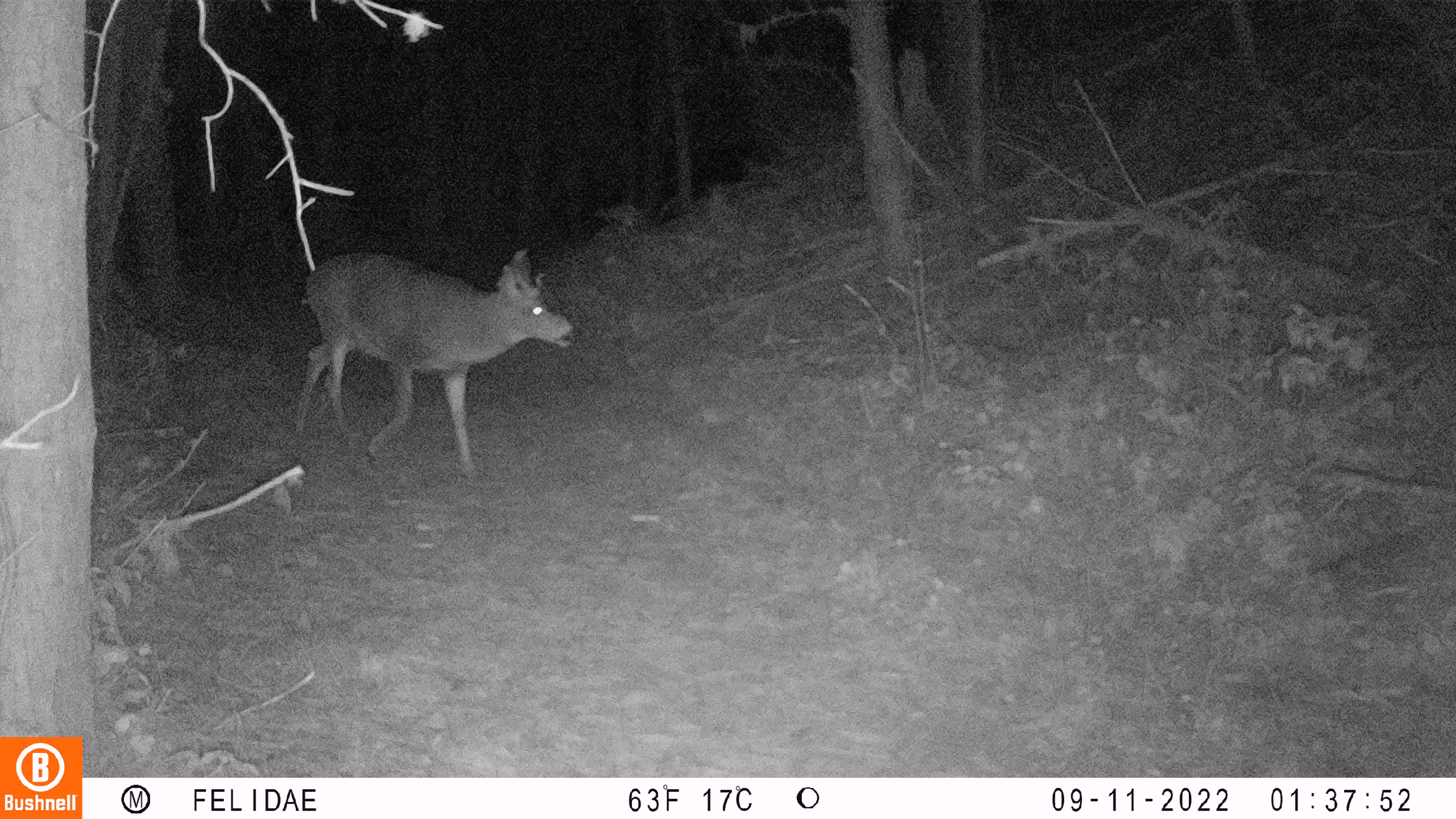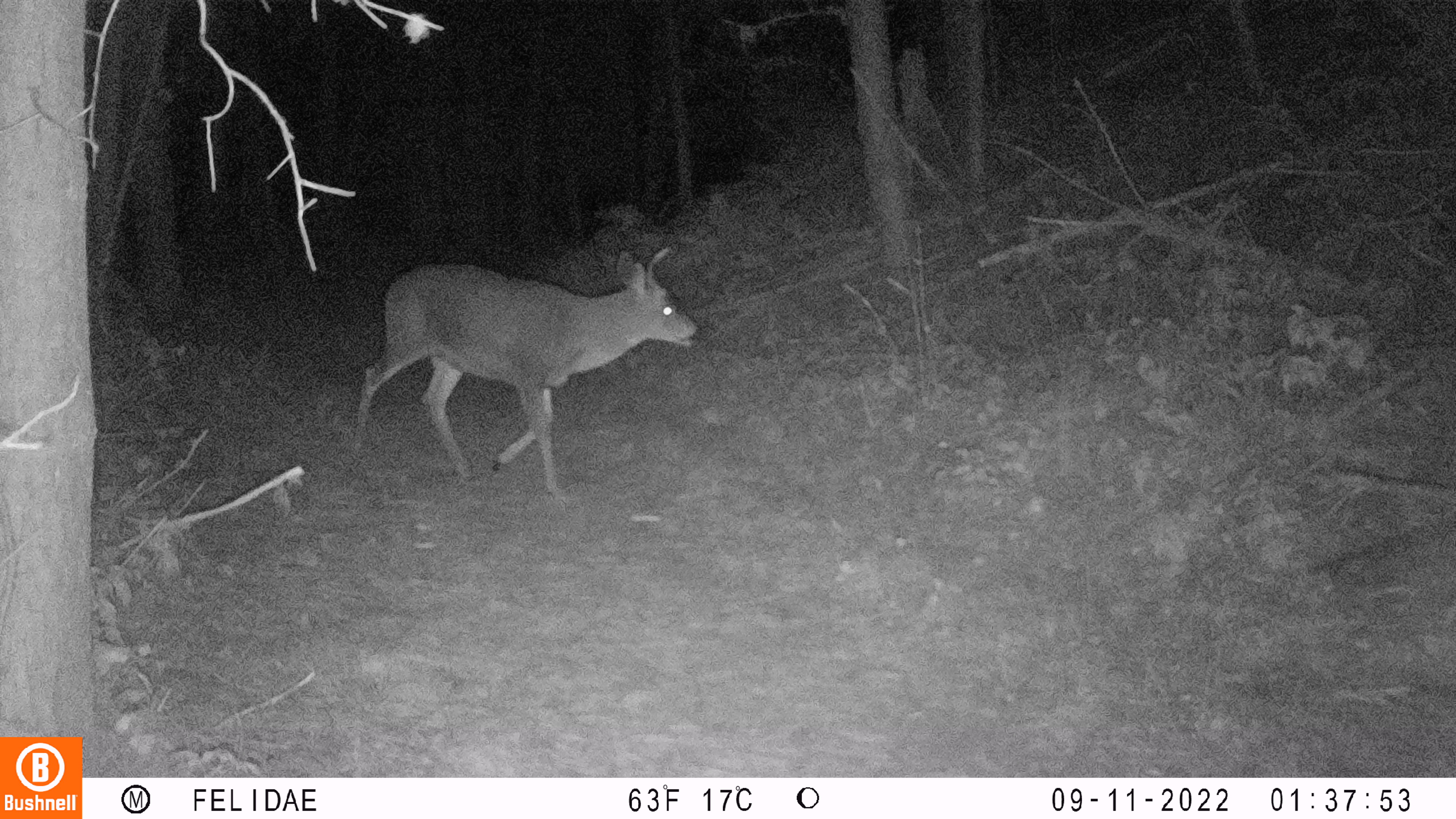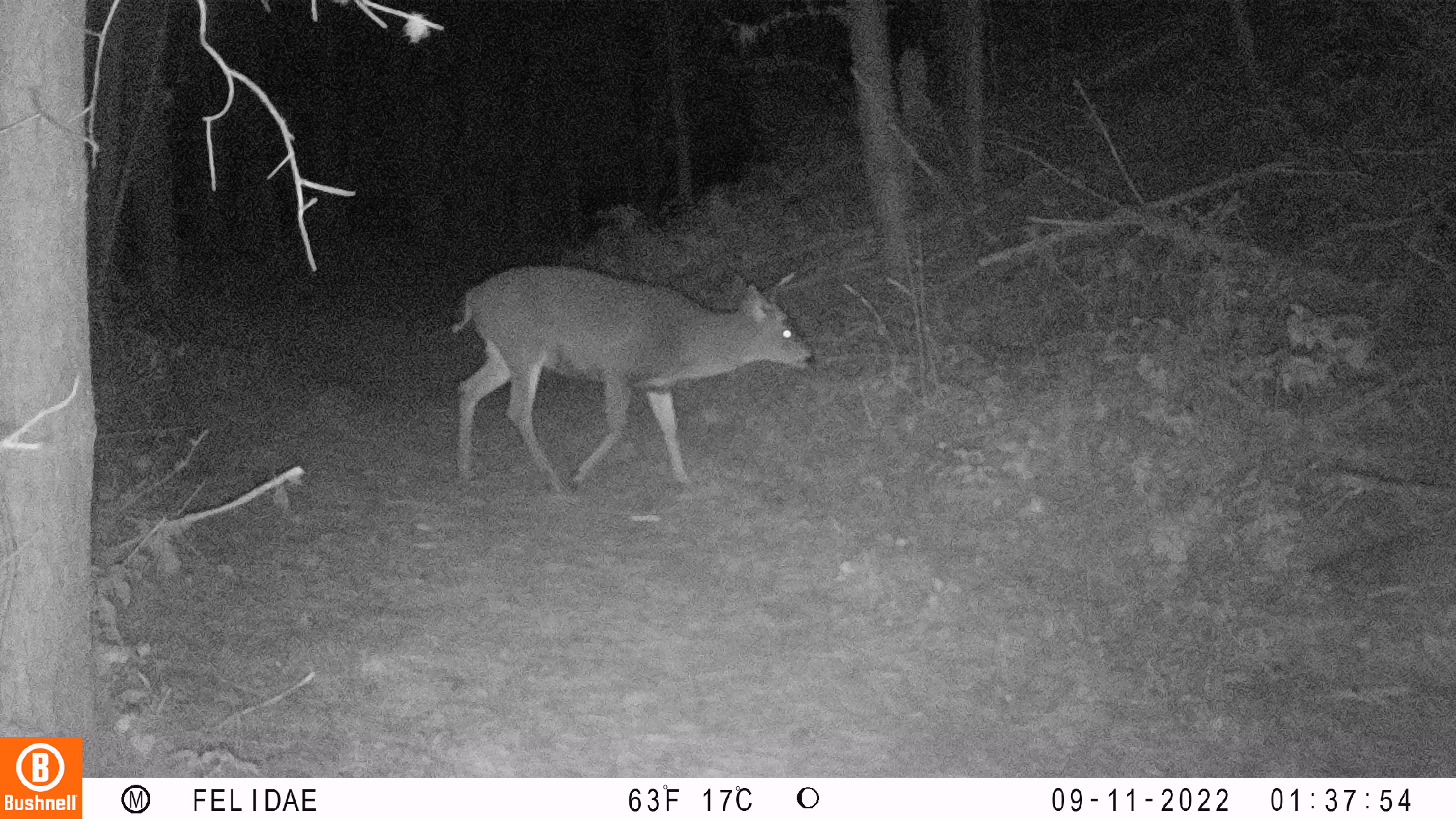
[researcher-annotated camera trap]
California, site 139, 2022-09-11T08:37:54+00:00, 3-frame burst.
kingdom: Animalia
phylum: Chordata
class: Mammalia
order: Artiodactyla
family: Cervidae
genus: Odocoileus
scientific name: Odocoileus hemionus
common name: mule deer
Mule deer (Odocoileus hemionus).